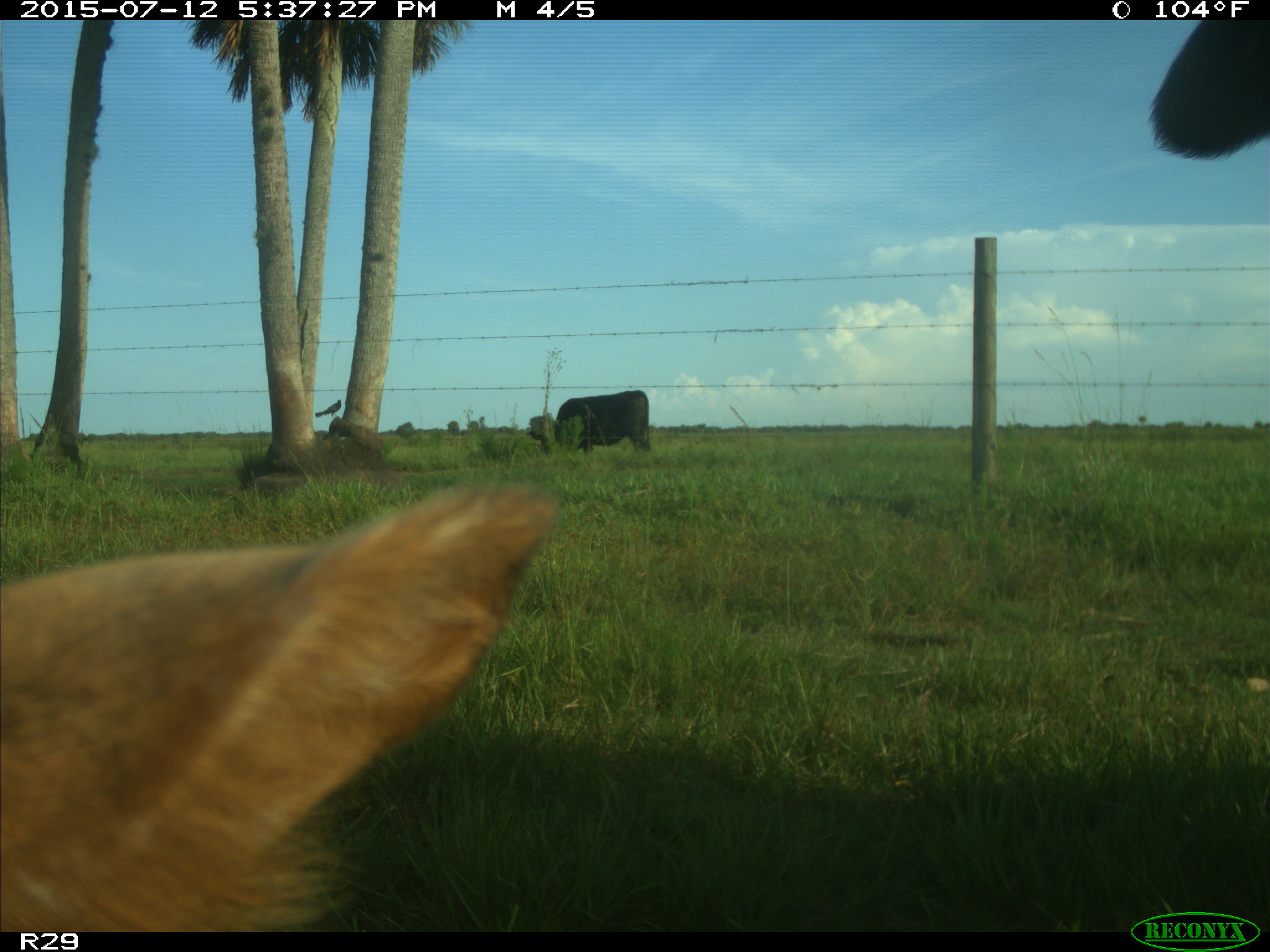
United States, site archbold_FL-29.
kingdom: Animalia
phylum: Chordata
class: Mammalia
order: Artiodactyla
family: Bovidae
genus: Bos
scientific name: Bos taurus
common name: domestic cow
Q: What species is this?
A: Bos taurus (domestic cow).